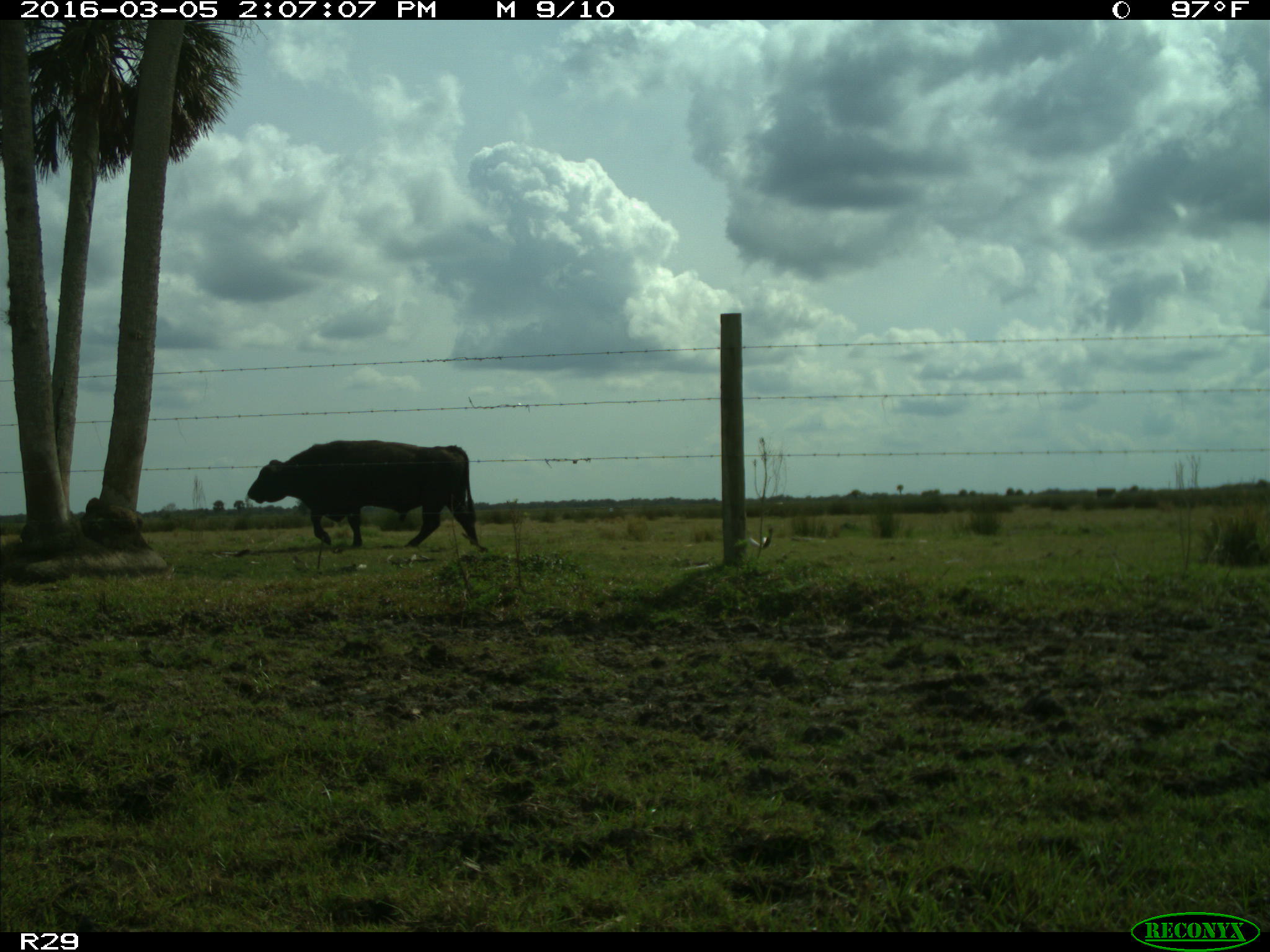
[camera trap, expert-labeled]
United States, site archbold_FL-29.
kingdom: Animalia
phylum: Chordata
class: Mammalia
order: Artiodactyla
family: Bovidae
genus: Bos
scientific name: Bos taurus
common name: domestic cow